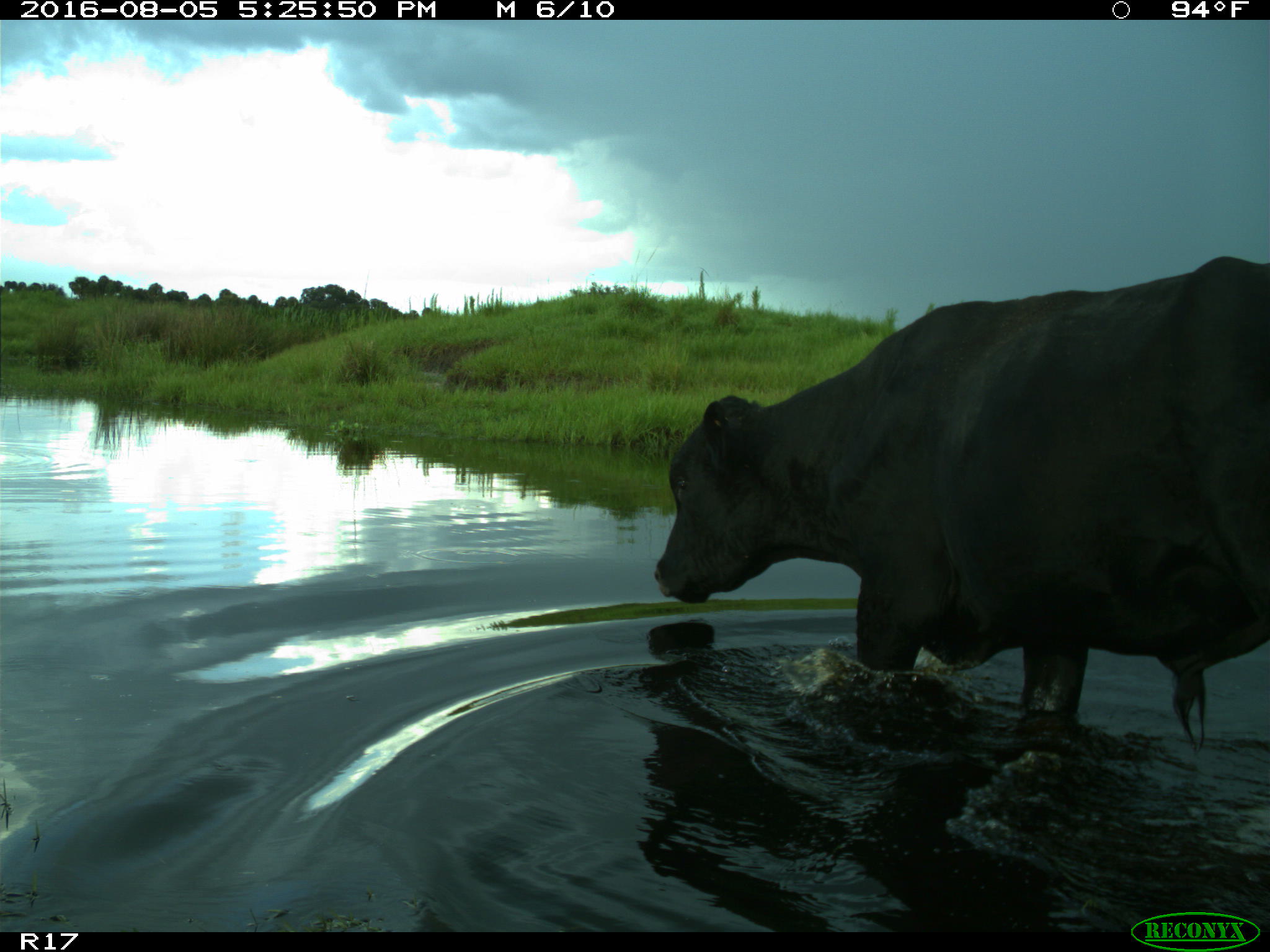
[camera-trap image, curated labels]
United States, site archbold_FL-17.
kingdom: Animalia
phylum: Chordata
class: Mammalia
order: Artiodactyla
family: Bovidae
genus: Bos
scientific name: Bos taurus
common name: domestic cow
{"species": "Bos taurus (domestic cow)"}